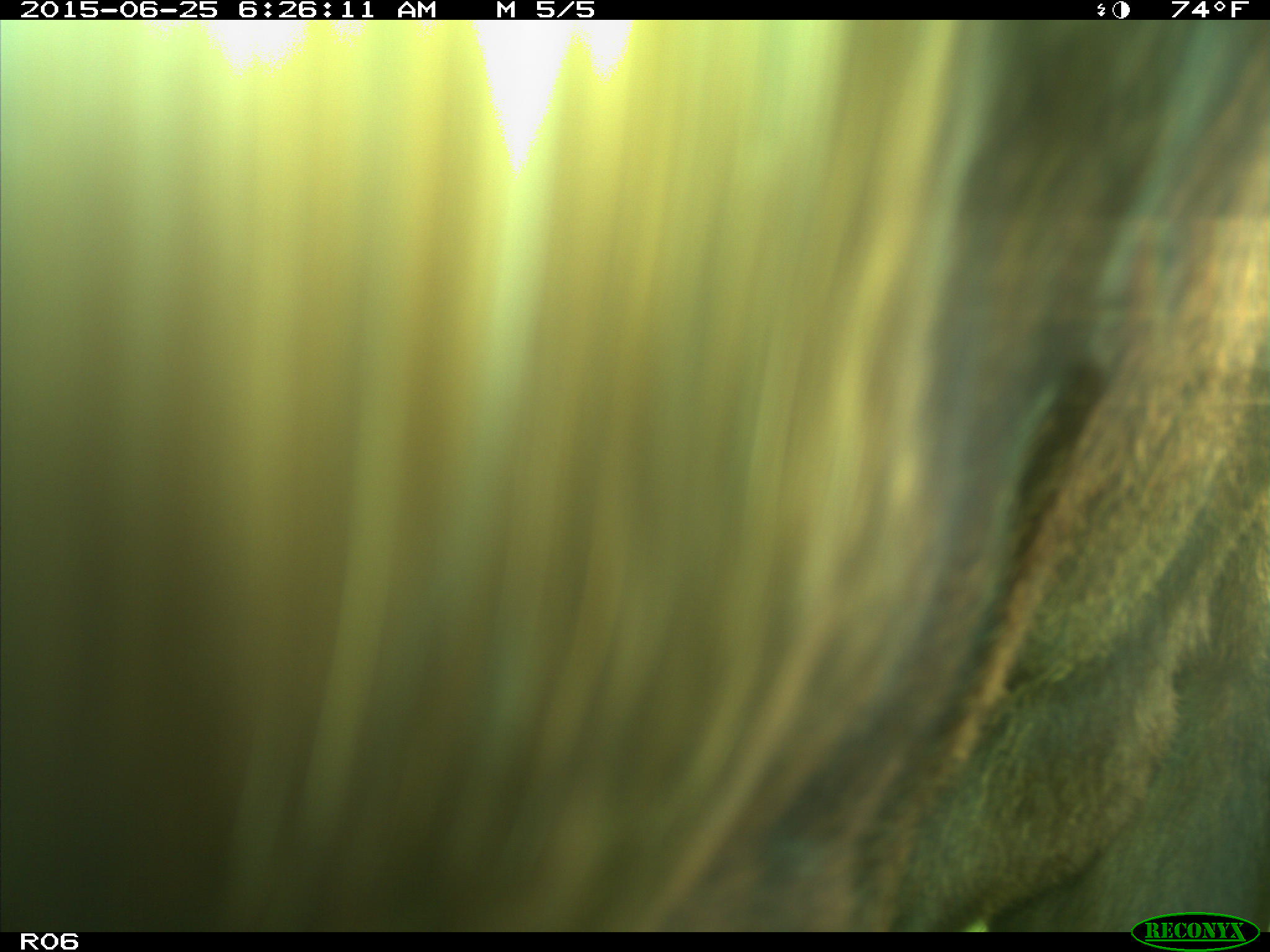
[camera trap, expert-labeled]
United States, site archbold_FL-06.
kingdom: Animalia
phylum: Chordata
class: Mammalia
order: Artiodactyla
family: Bovidae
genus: Bos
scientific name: Bos taurus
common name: domestic cow